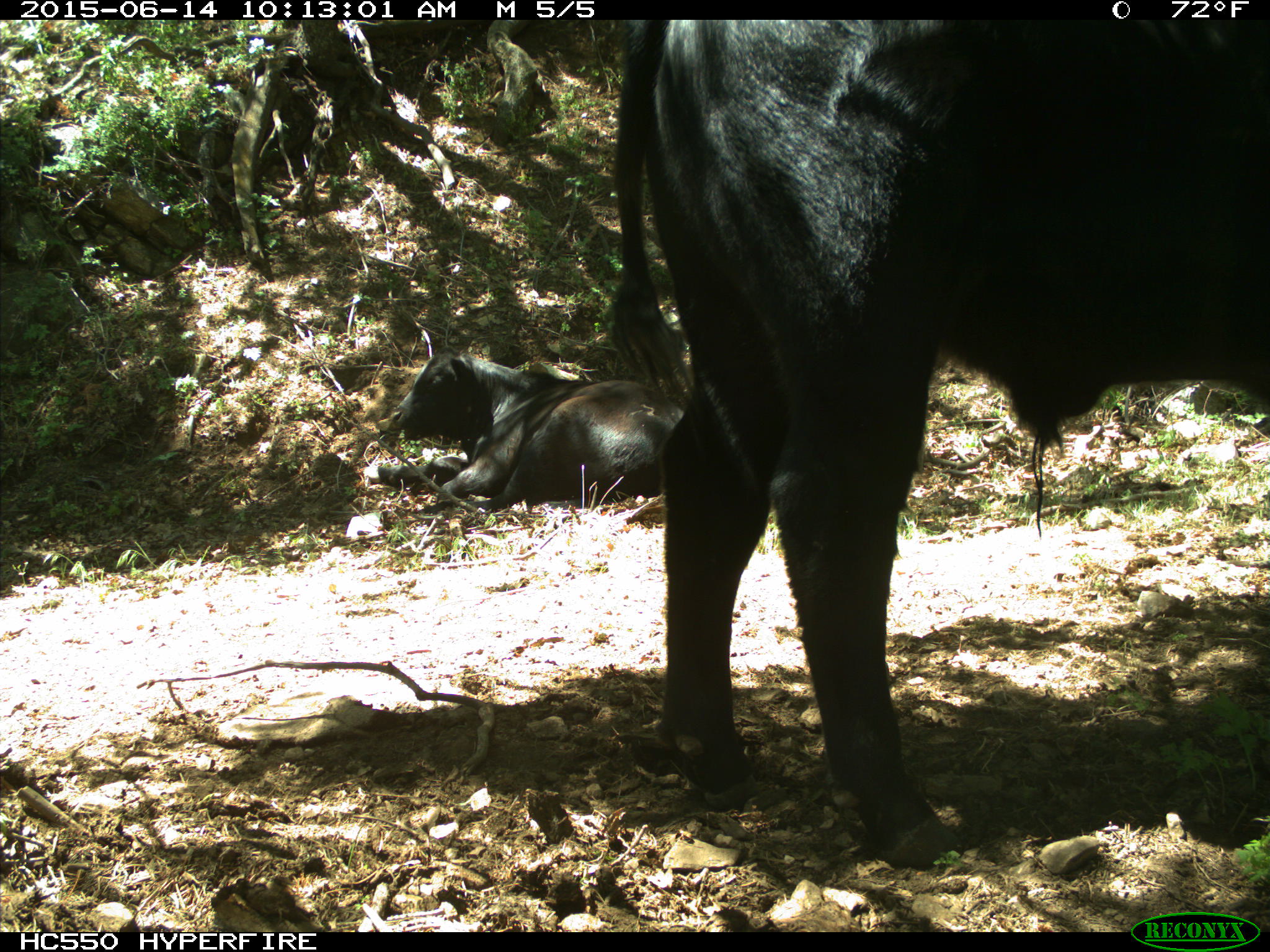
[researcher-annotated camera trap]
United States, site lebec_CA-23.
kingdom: Animalia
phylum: Chordata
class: Mammalia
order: Artiodactyla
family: Bovidae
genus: Bos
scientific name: Bos taurus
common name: domestic cow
Bos taurus (domestic cow).